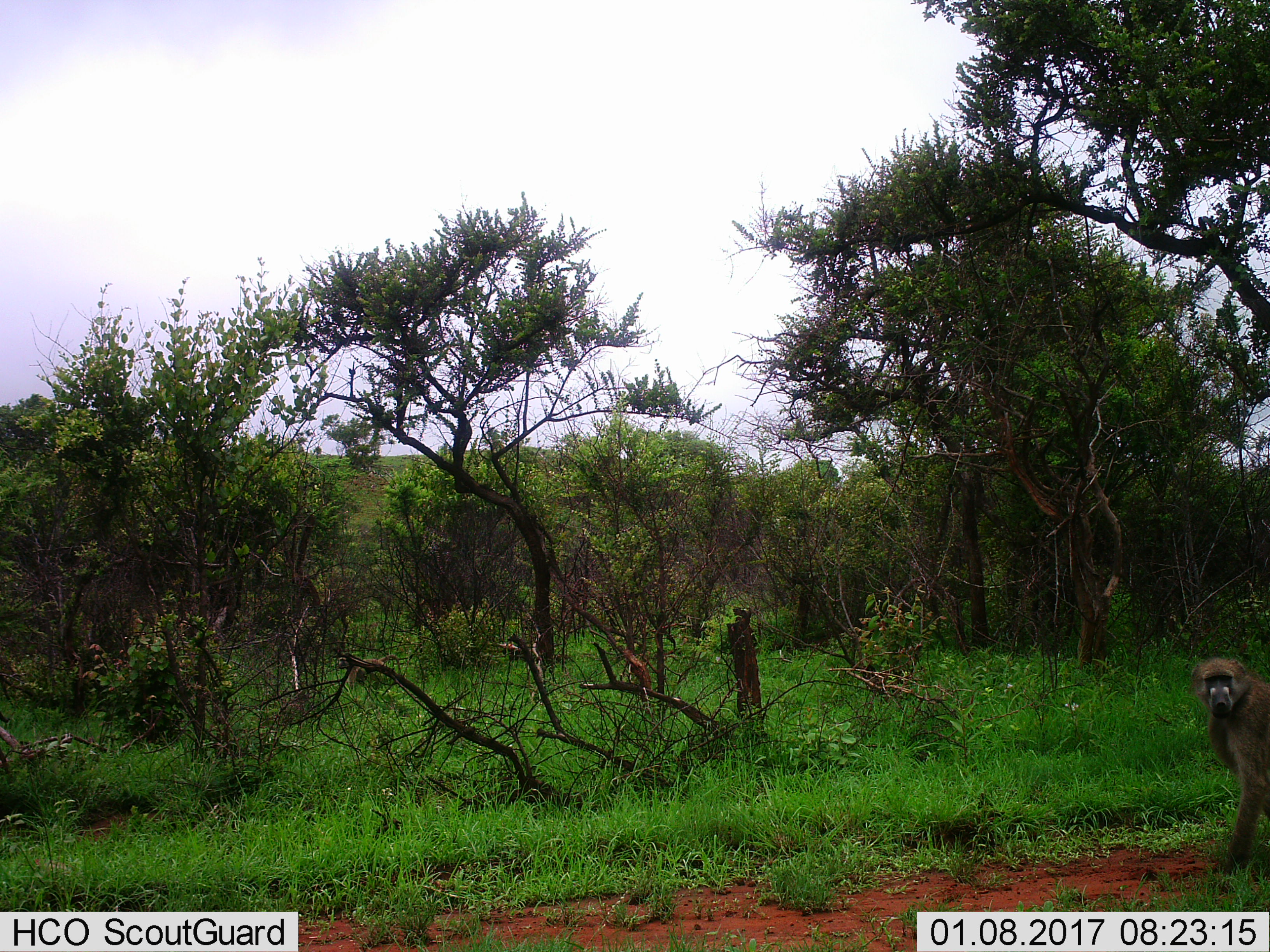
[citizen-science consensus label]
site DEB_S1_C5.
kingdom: Animalia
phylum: Chordata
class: Mammalia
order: Primates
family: Cercopithecidae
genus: Papio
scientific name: Papio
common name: baboon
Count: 1.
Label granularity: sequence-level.